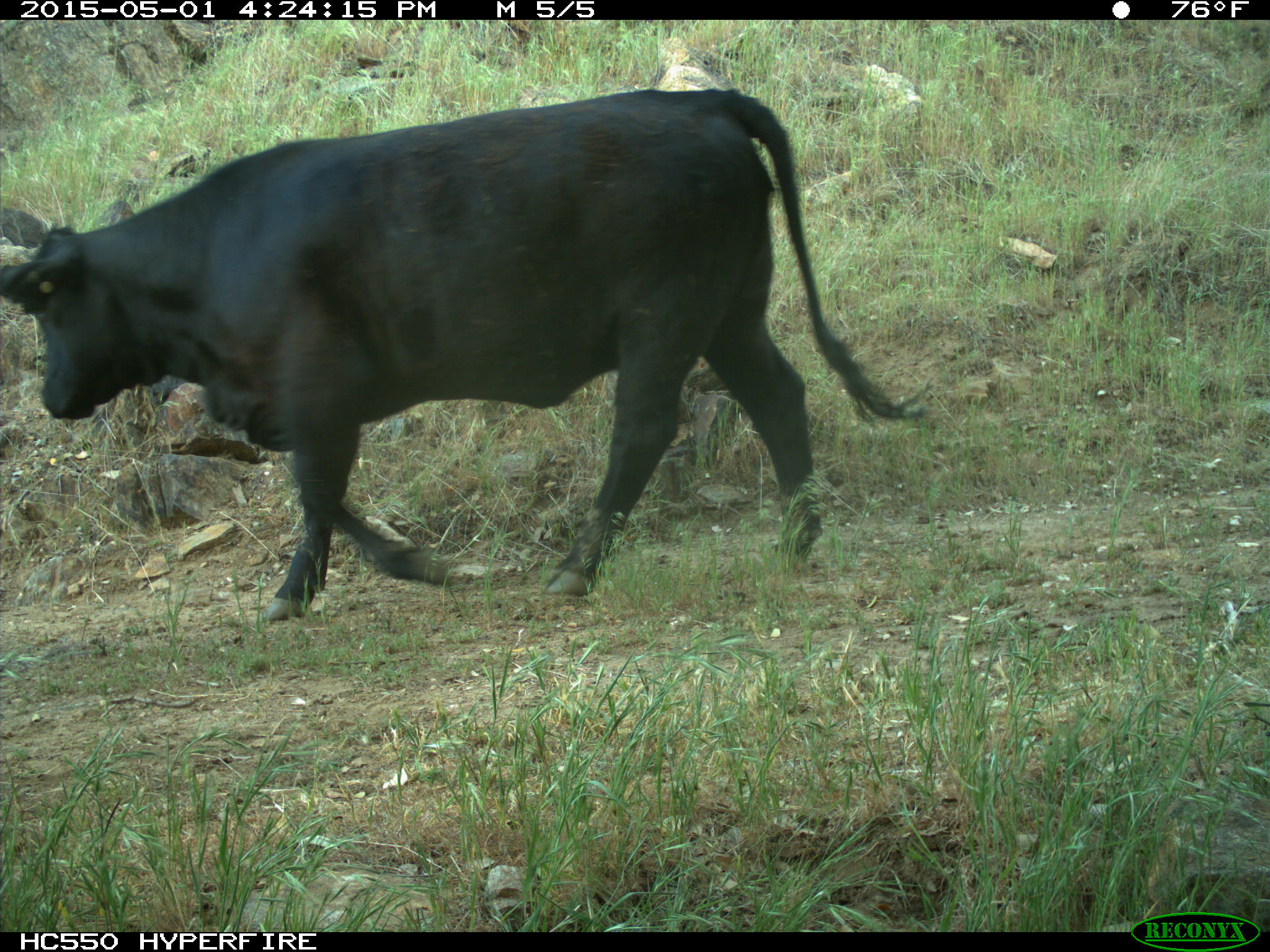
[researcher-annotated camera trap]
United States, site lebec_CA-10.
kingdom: Animalia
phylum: Chordata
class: Mammalia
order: Artiodactyla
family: Bovidae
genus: Bos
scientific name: Bos taurus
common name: domestic cow